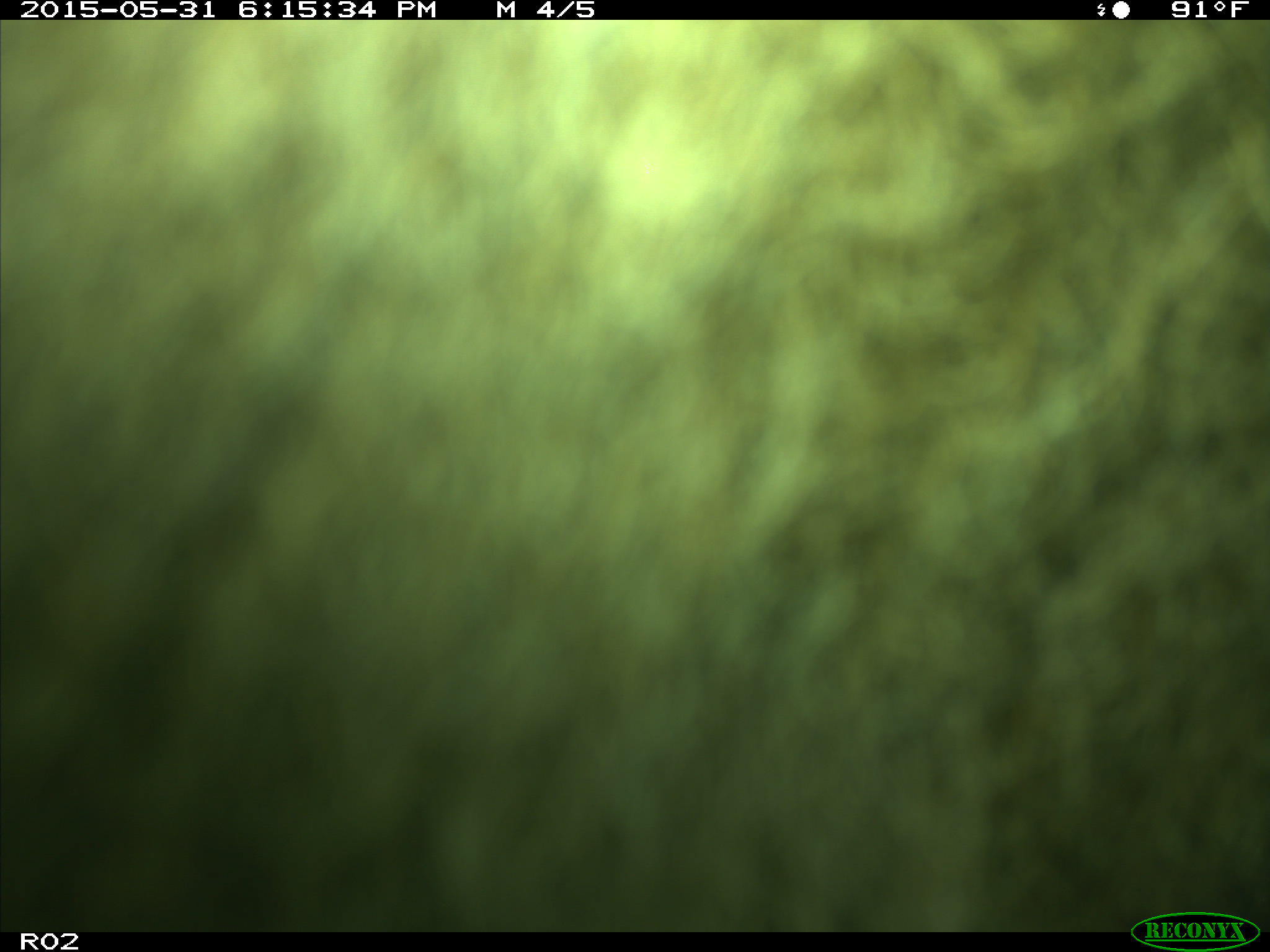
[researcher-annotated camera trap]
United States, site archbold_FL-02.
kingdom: Animalia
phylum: Chordata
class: Mammalia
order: Artiodactyla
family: Bovidae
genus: Bos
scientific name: Bos taurus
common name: domestic cow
Bos taurus (domestic cow).